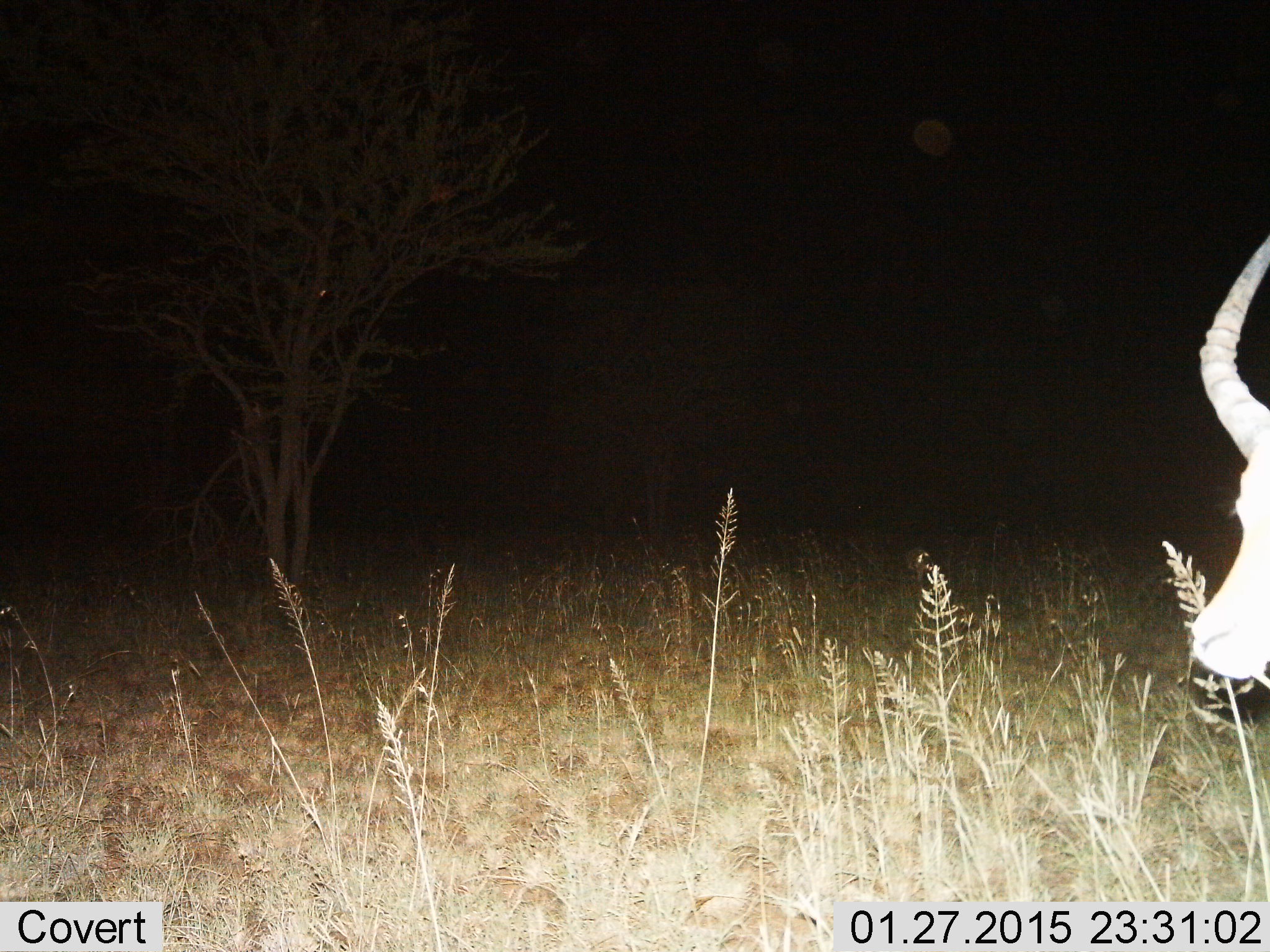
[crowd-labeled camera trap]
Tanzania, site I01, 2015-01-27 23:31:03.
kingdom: Animalia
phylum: Chordata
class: Mammalia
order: Artiodactyla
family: Bovidae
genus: Aepyceros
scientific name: Aepyceros melampus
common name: impala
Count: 1.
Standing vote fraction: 43%.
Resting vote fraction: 0%.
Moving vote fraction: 57%.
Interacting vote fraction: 0%.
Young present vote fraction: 0%.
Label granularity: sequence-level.